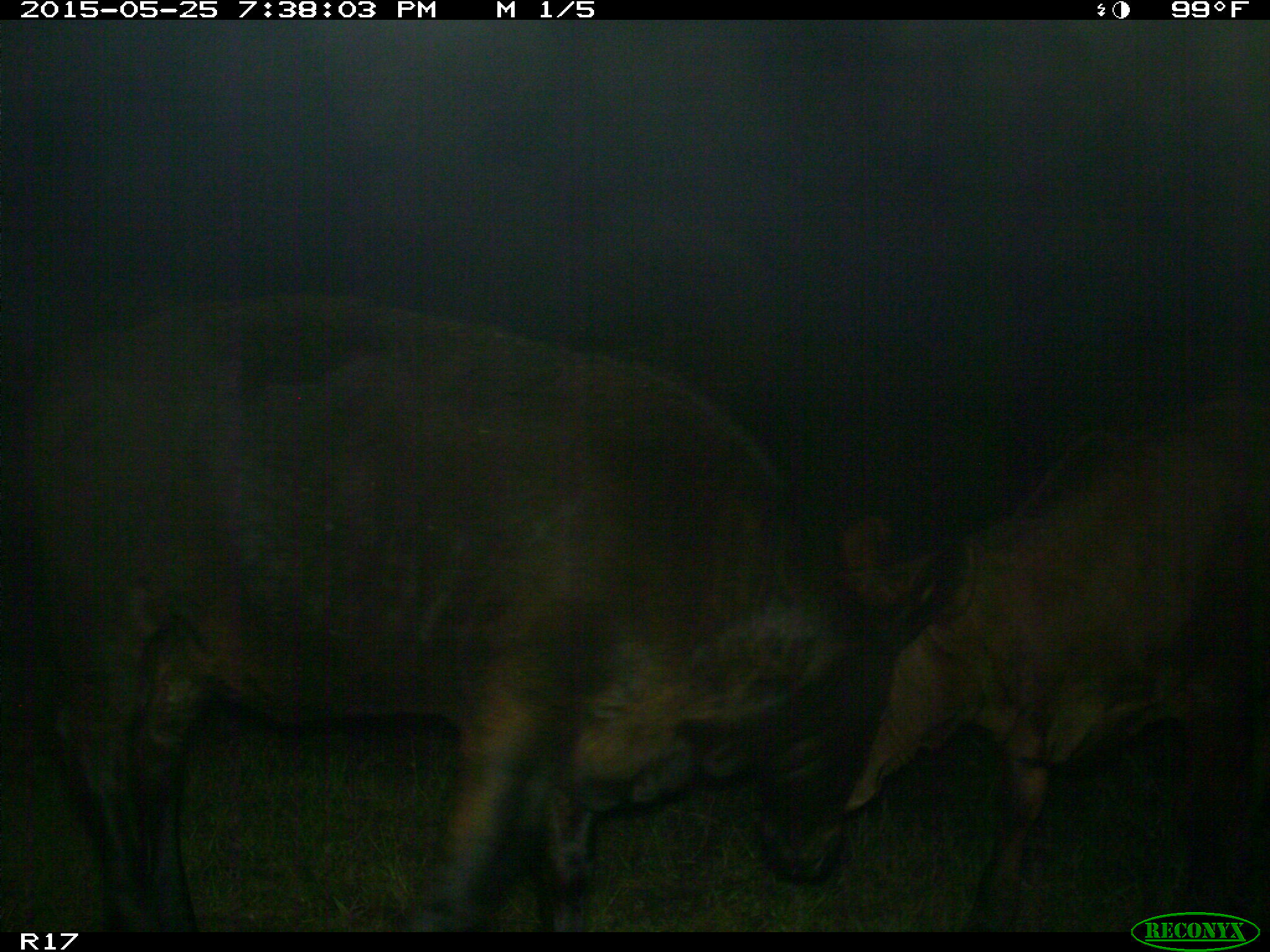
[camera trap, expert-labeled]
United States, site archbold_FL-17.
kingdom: Animalia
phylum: Chordata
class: Mammalia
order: Artiodactyla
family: Bovidae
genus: Bos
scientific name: Bos taurus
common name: domestic cow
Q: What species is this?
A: Bos taurus (domestic cow).